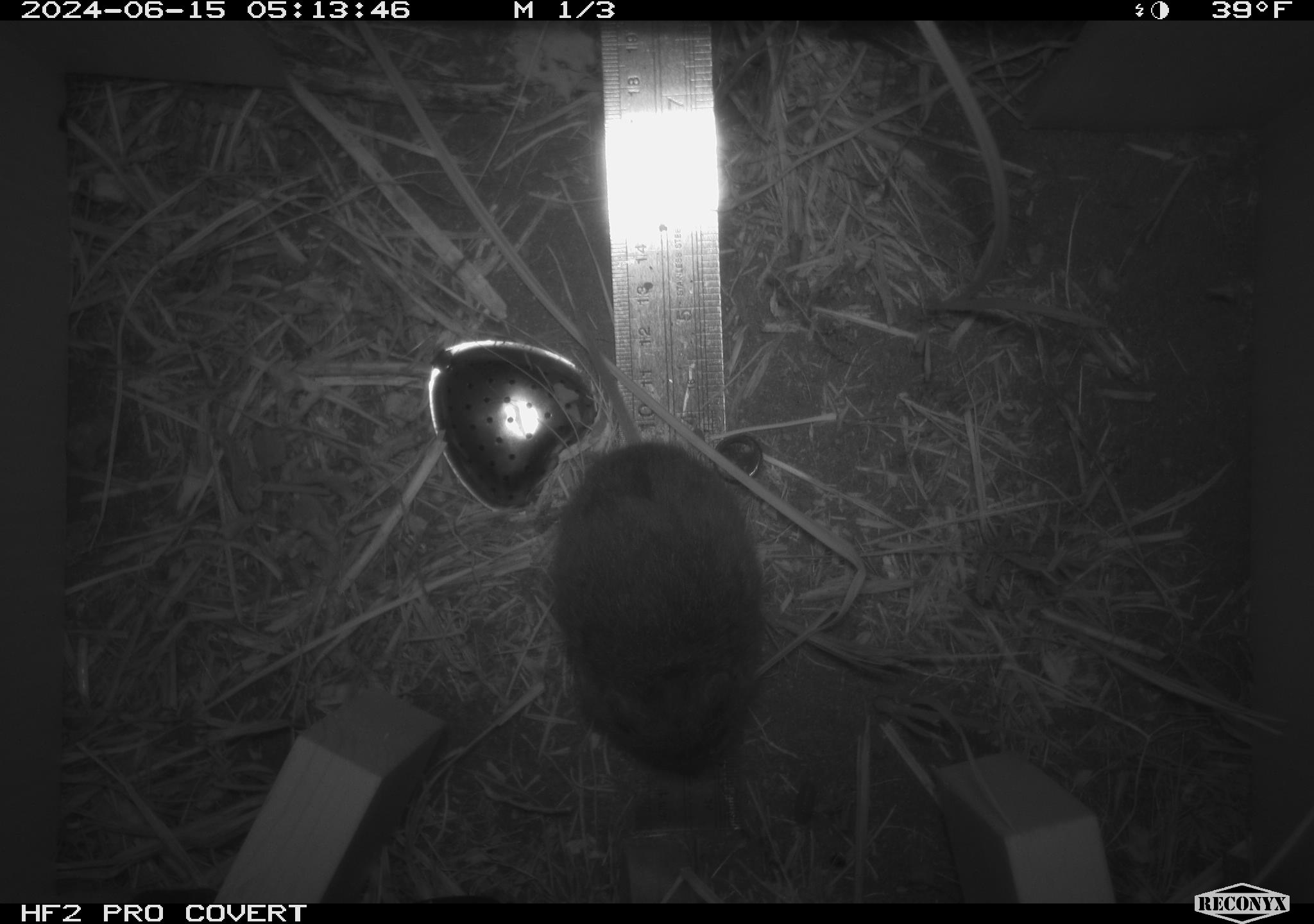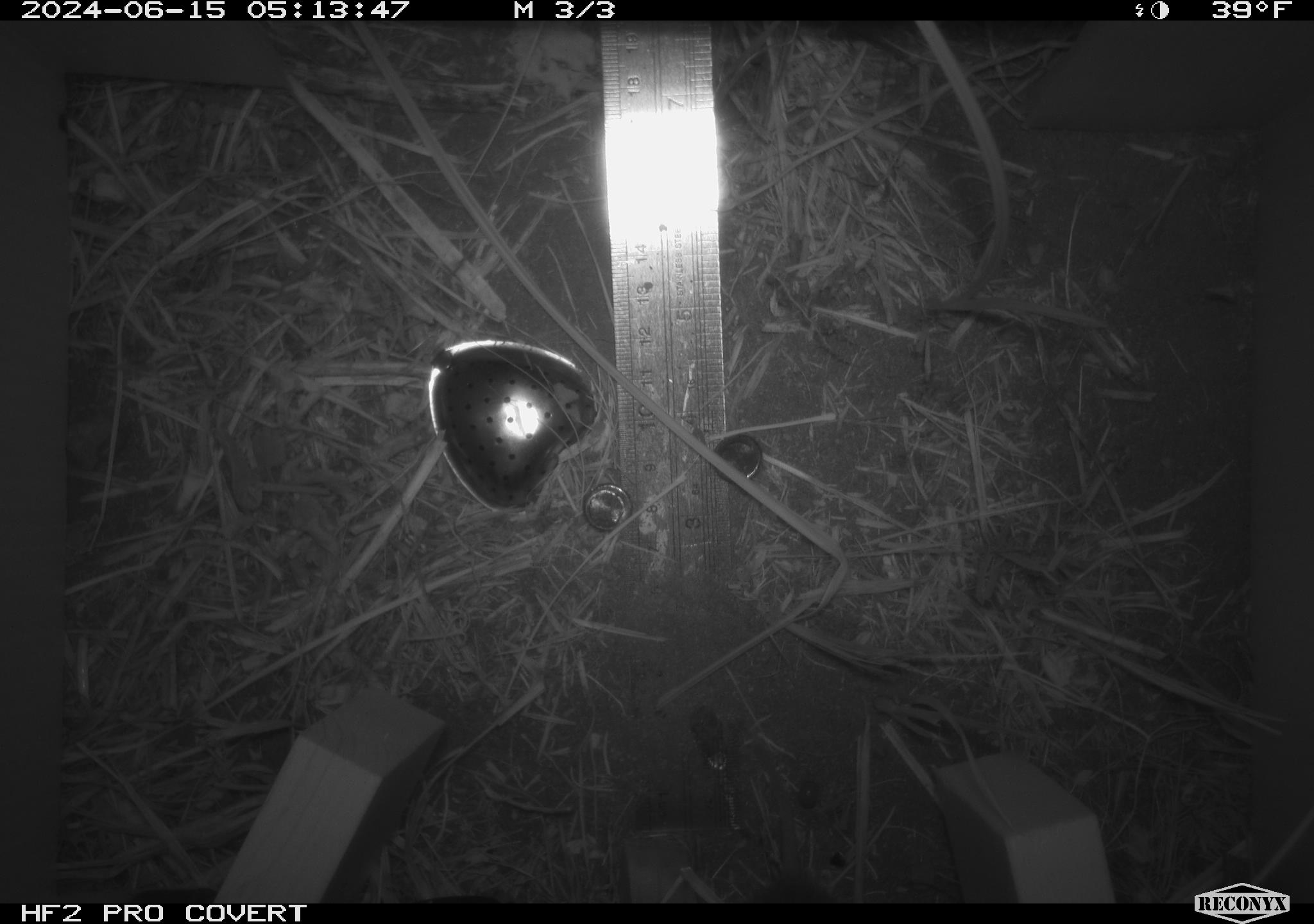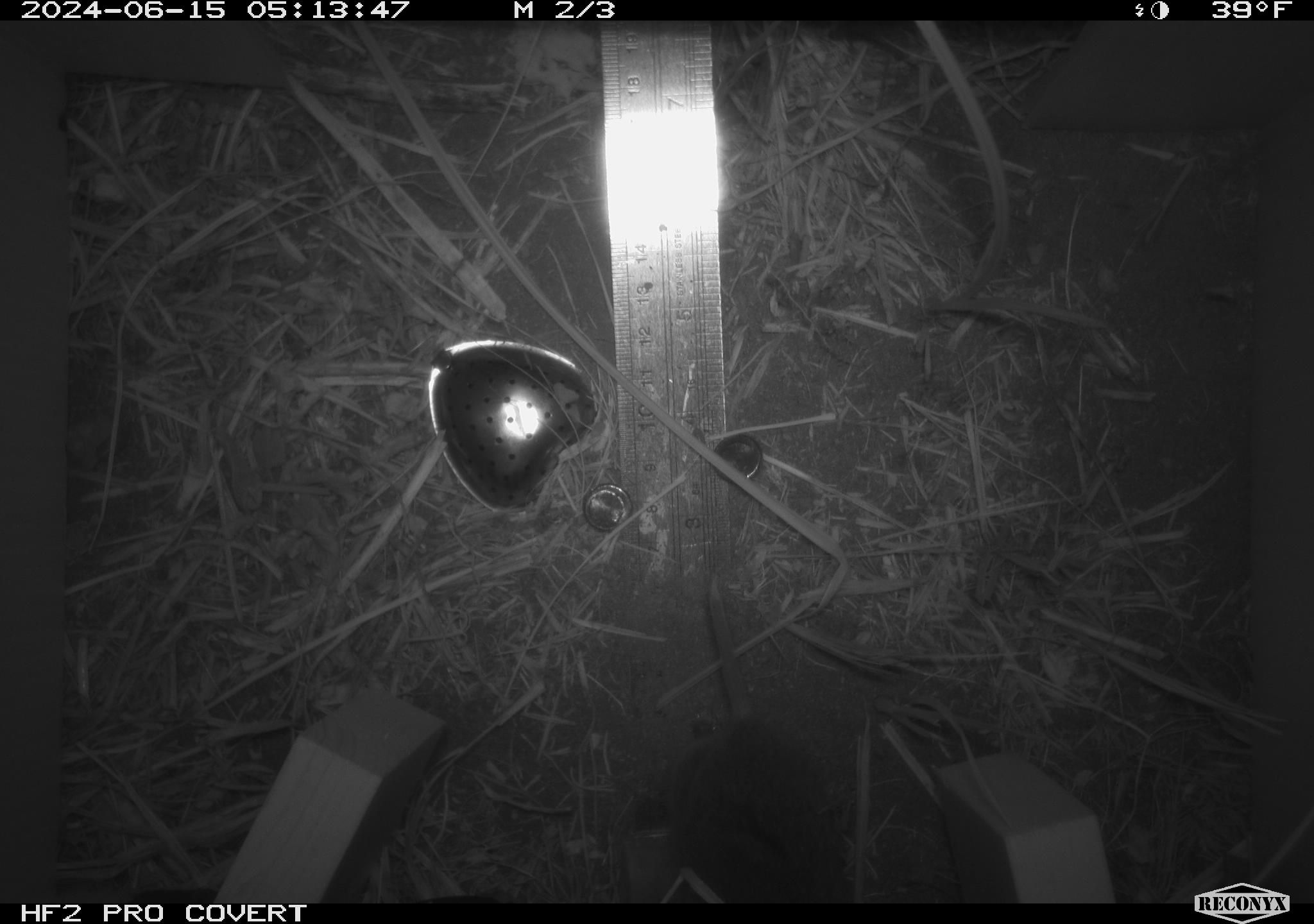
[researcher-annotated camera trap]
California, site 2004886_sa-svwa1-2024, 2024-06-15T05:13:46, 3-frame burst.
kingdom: Animalia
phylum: Chordata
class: Mammalia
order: Rodentia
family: Cricetidae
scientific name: Arvicolinae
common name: voles, lemmings, and muskrats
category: arvicolinae subfamily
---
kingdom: Animalia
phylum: Arthropoda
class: Insecta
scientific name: Insecta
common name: insect